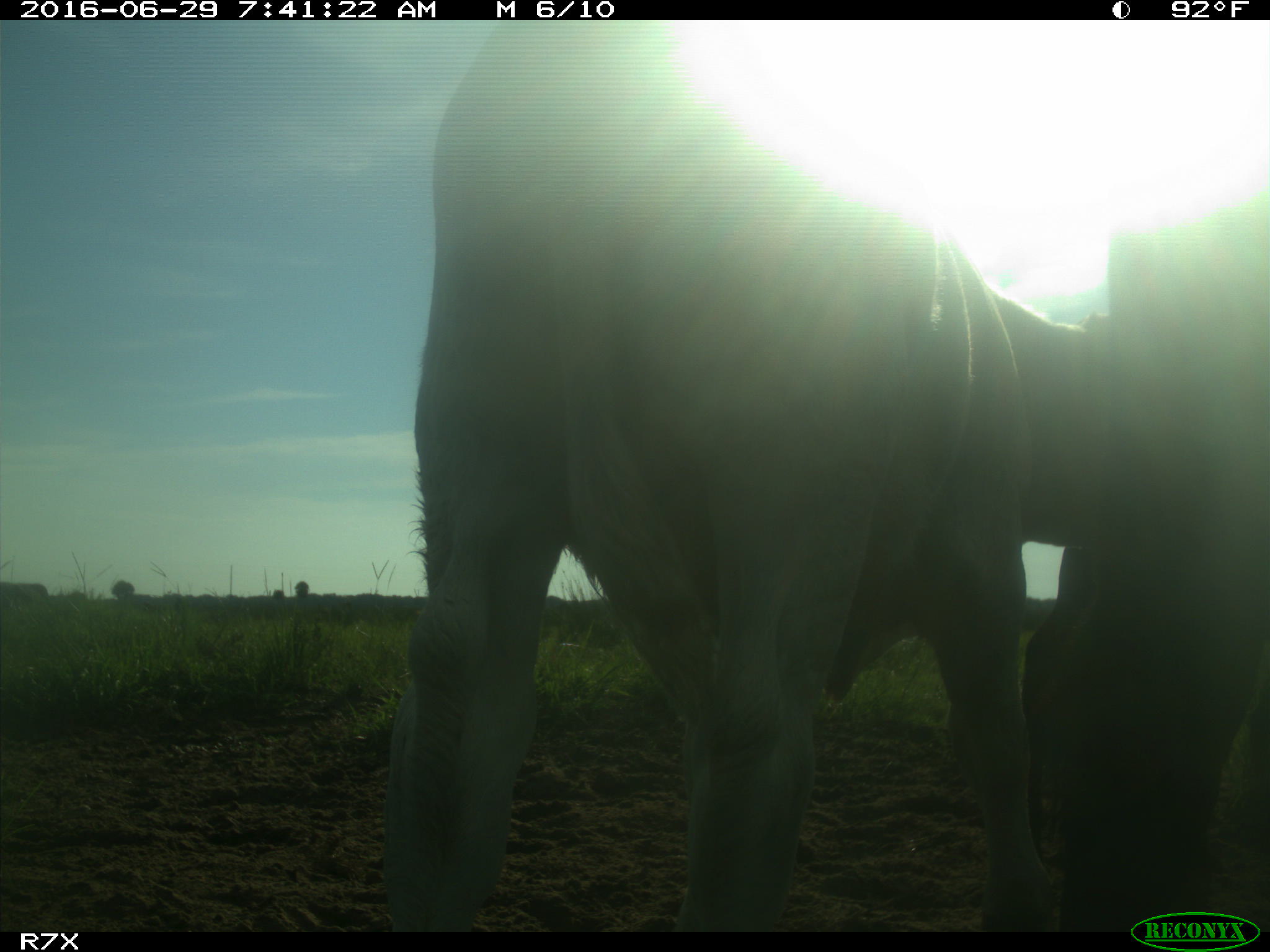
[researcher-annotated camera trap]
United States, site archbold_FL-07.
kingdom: Animalia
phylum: Chordata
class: Mammalia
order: Artiodactyla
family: Bovidae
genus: Bos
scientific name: Bos taurus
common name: domestic cow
Bos taurus (domestic cow).